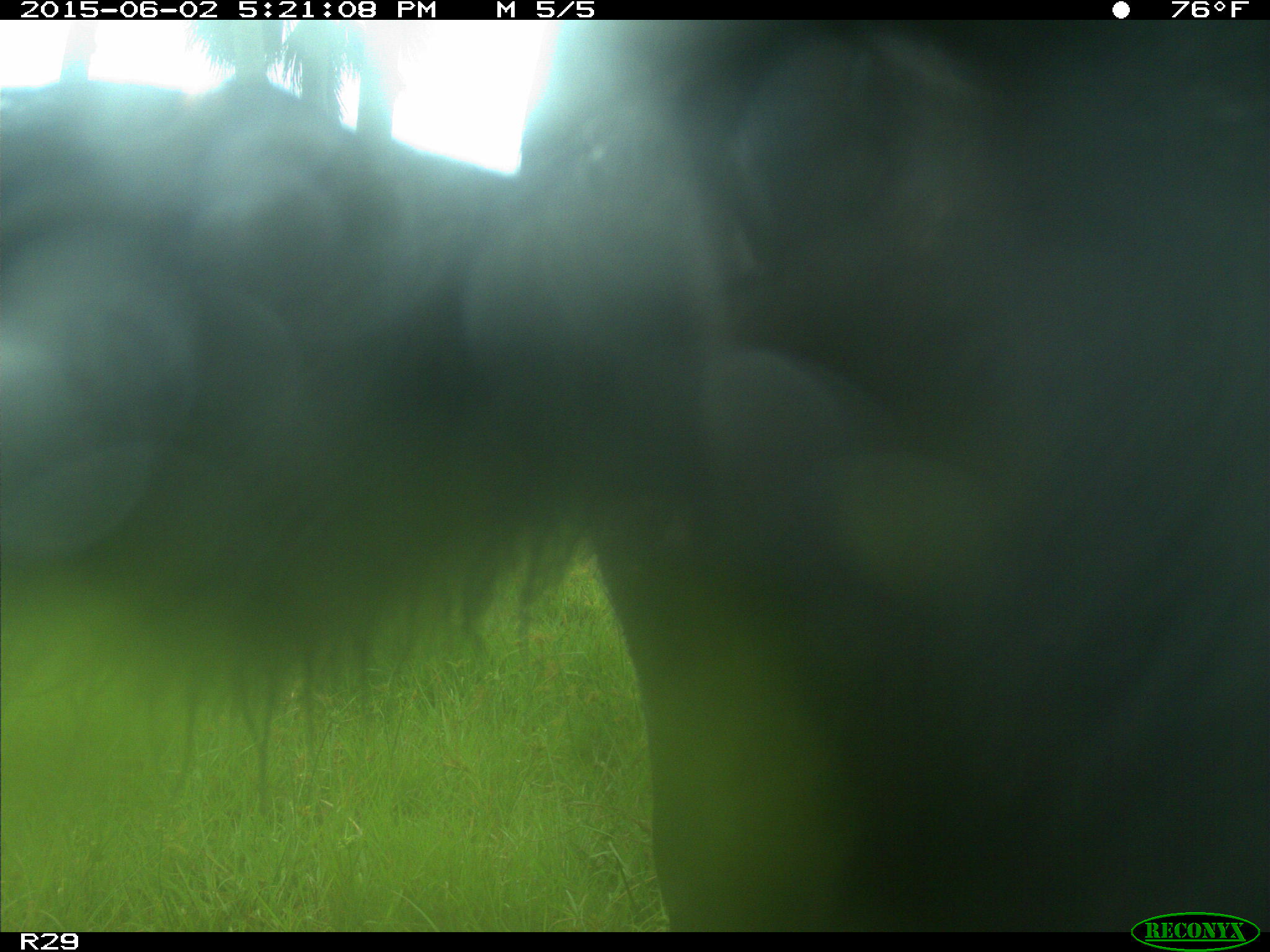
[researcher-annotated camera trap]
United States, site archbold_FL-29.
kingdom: Animalia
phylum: Chordata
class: Mammalia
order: Artiodactyla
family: Bovidae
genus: Bos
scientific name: Bos taurus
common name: domestic cow